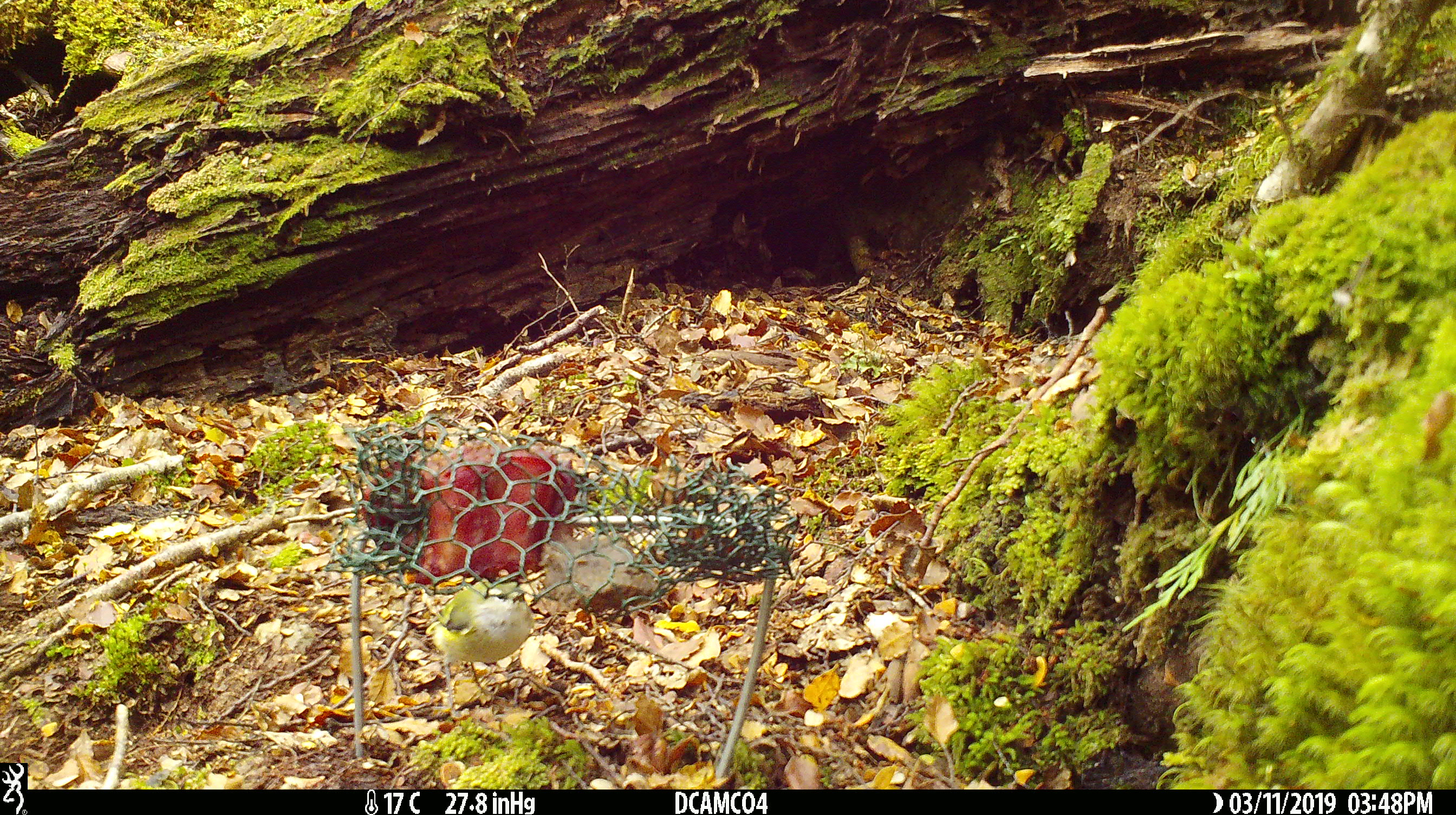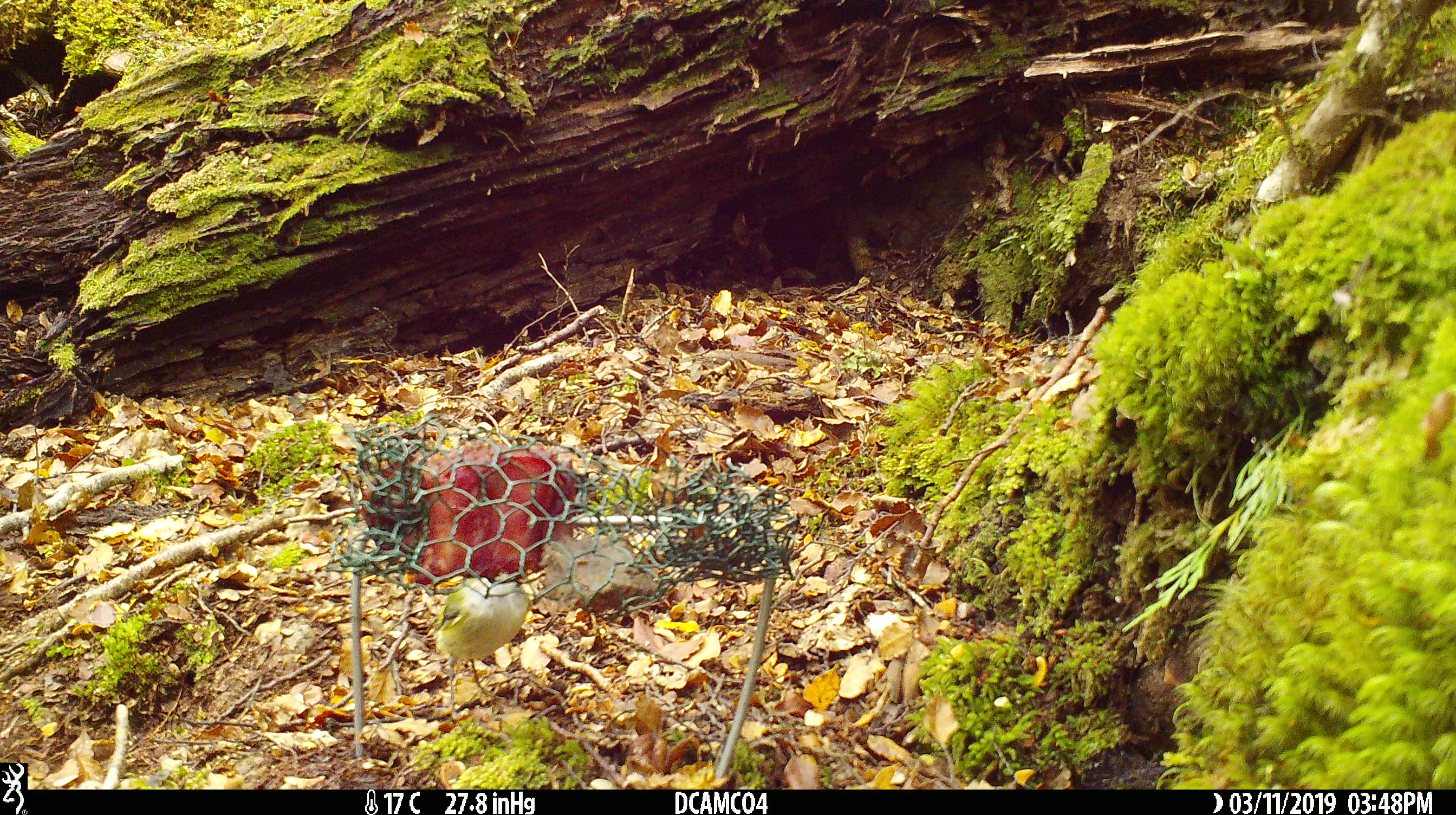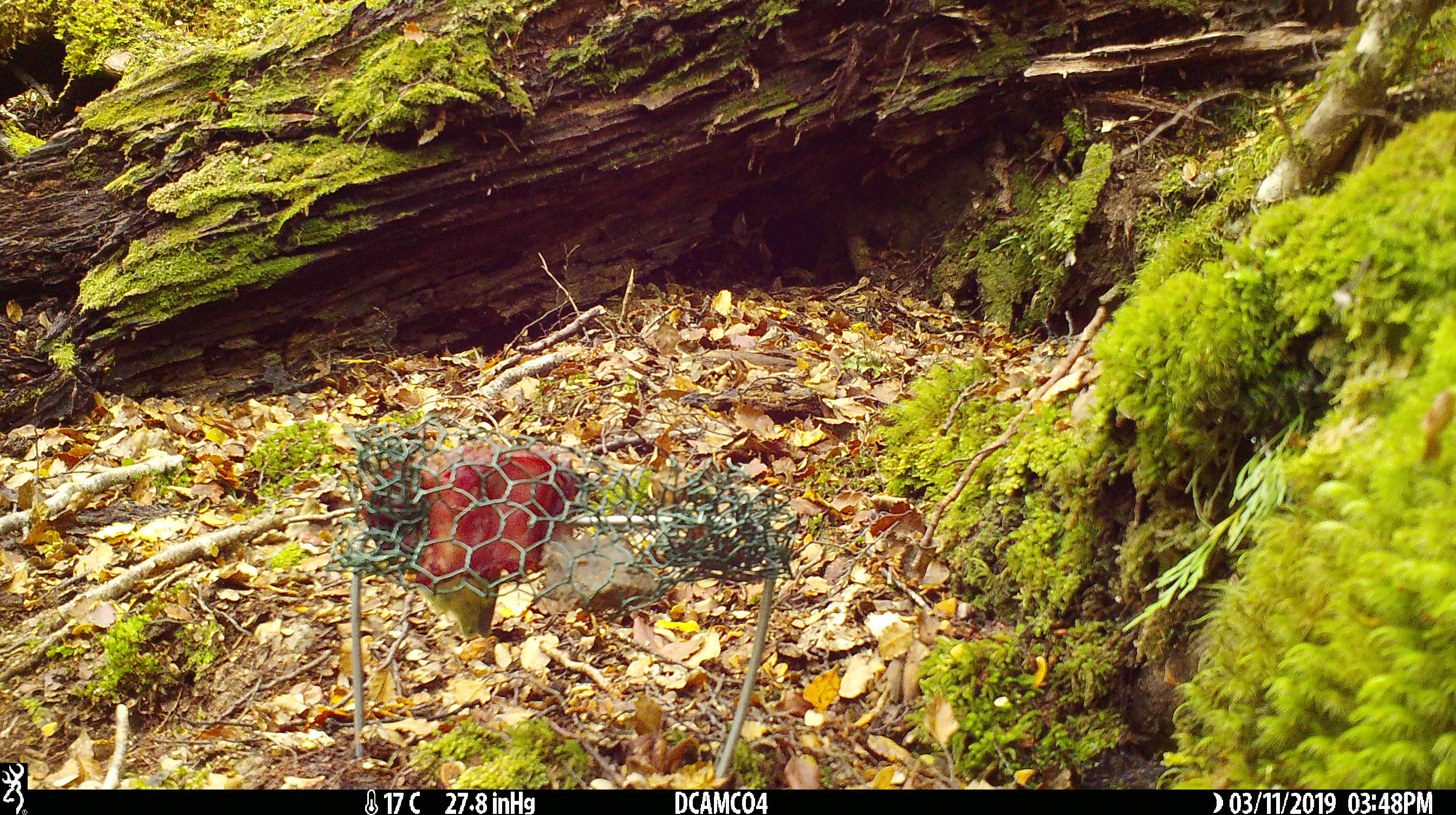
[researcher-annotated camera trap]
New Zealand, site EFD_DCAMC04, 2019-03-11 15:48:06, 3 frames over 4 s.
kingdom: Animalia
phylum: Chordata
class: Aves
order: Passeriformes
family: Acanthisittidae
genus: Acanthisitta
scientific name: Acanthisitta chloris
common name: rifleman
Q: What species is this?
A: Rifleman (Acanthisitta chloris).